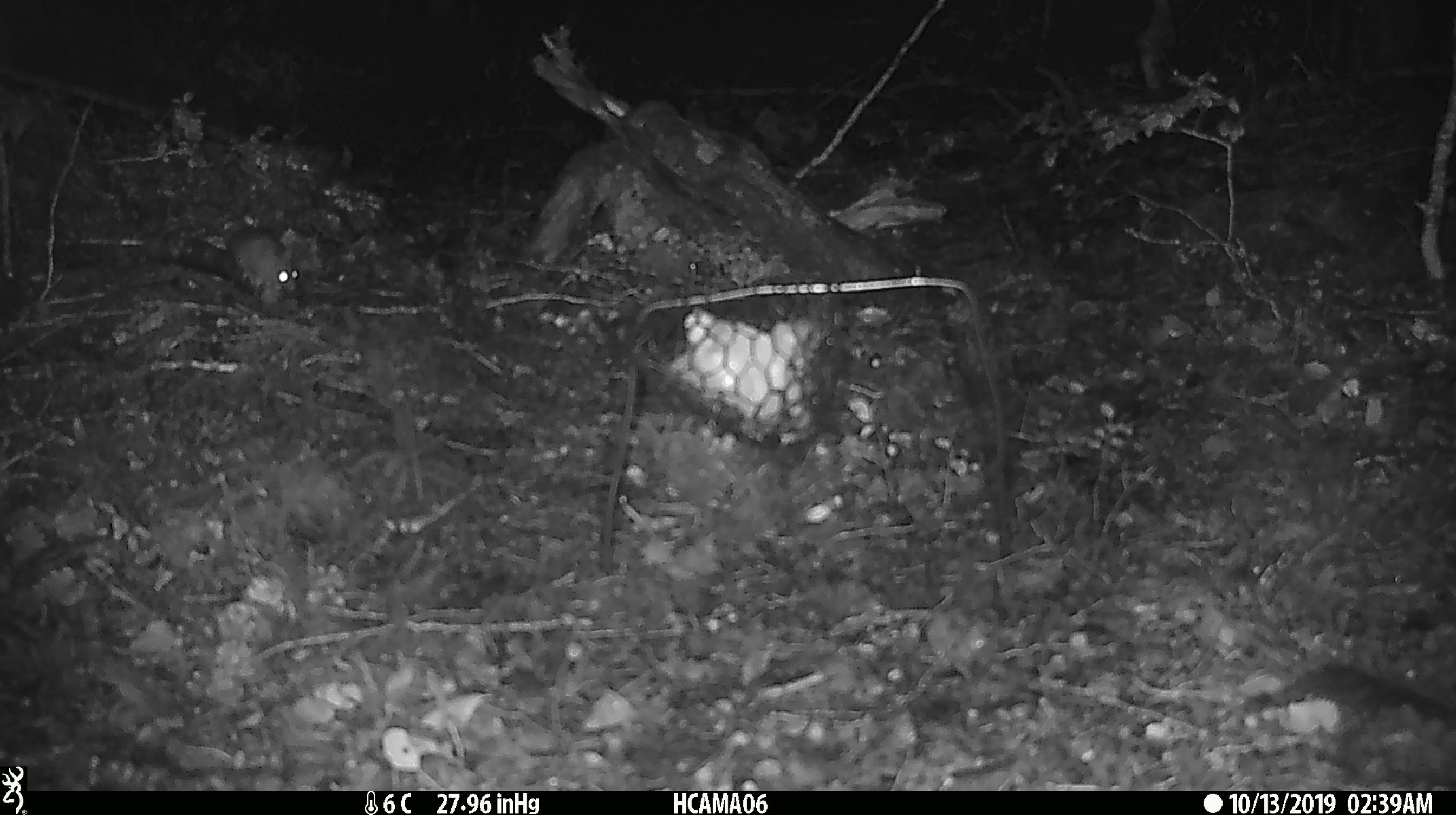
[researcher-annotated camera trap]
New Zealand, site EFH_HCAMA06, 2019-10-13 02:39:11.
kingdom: Animalia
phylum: Chordata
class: Mammalia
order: Rodentia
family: Muridae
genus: Mus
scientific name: Mus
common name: mouse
Mouse (Mus).